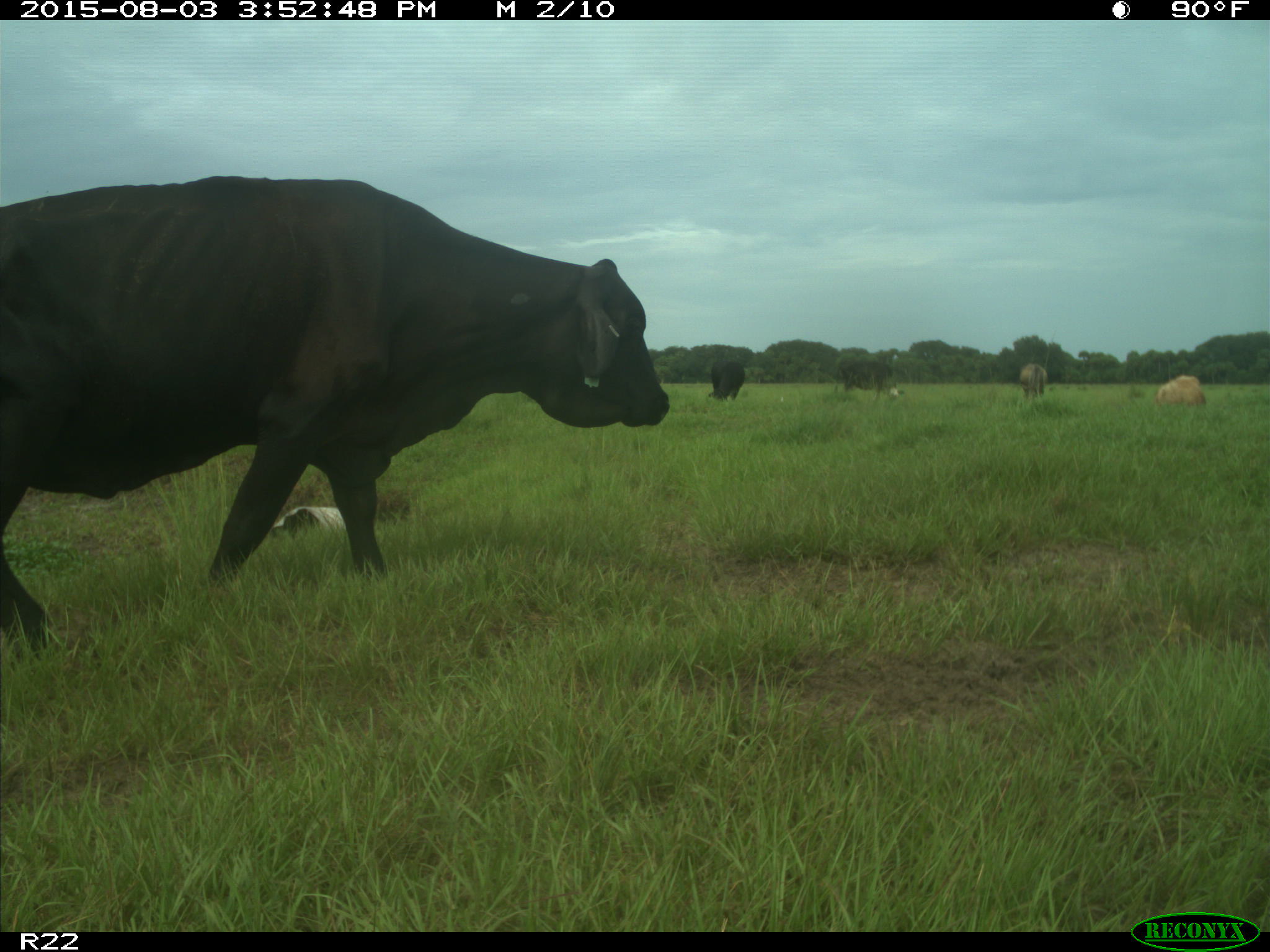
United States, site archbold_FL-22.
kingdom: Animalia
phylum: Chordata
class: Mammalia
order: Artiodactyla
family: Bovidae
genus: Bos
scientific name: Bos taurus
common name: domestic cow